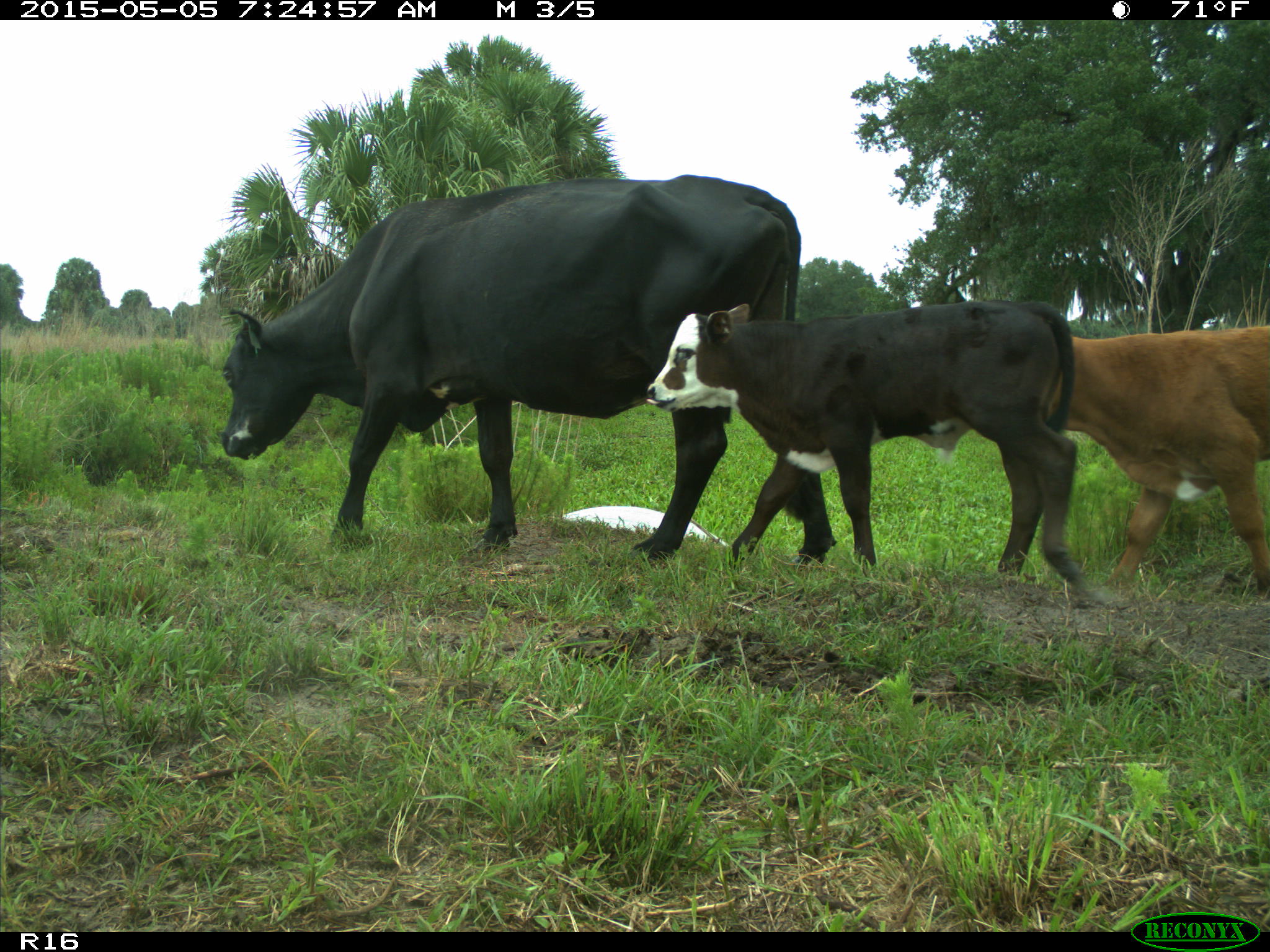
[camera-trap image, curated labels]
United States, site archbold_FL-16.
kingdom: Animalia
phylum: Chordata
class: Mammalia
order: Artiodactyla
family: Bovidae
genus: Bos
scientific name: Bos taurus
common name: domestic cow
Bos taurus (domestic cow).